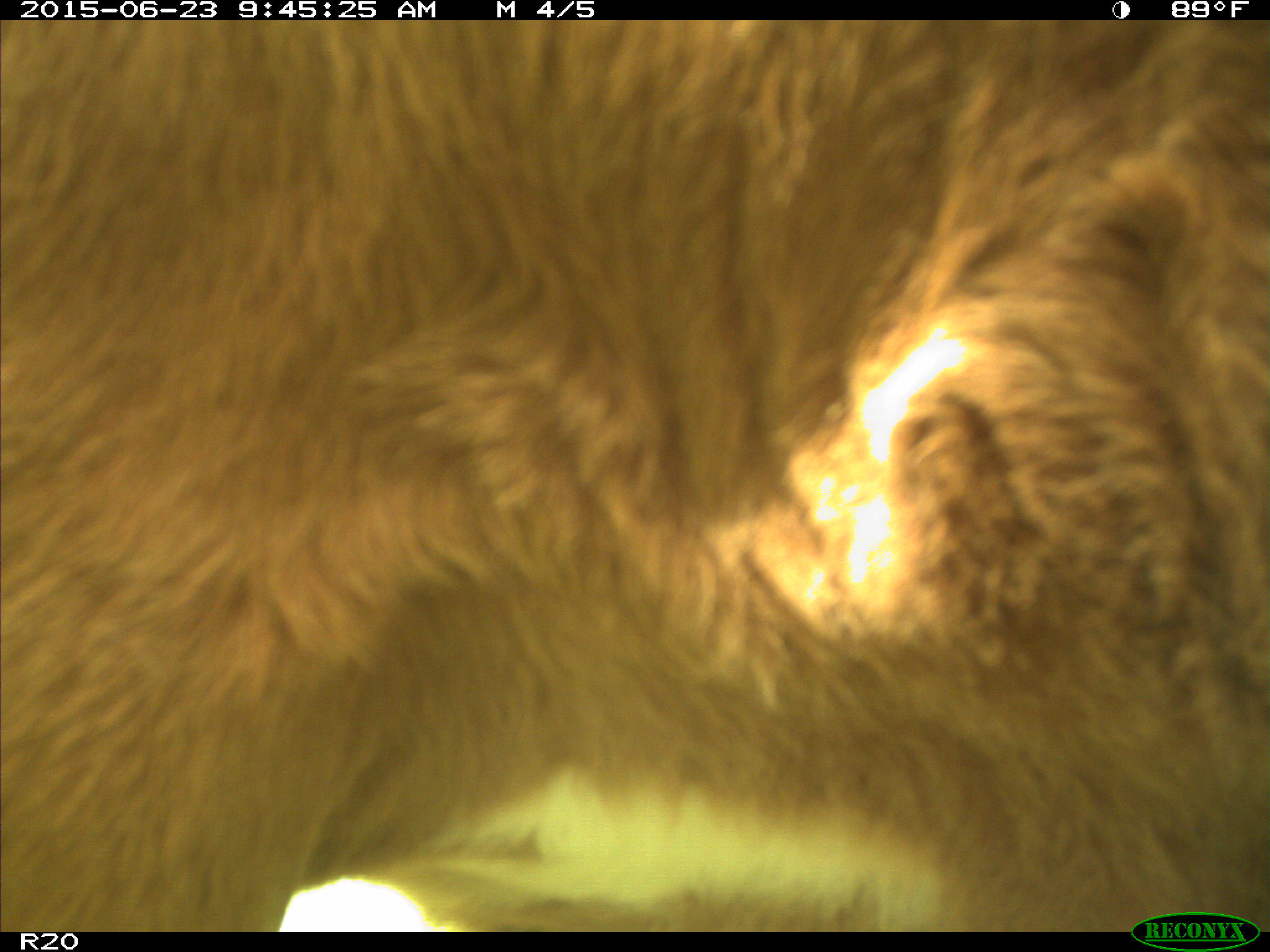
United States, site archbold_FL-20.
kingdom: Animalia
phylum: Chordata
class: Mammalia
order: Artiodactyla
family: Bovidae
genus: Bos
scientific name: Bos taurus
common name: domestic cow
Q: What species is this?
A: Bos taurus (domestic cow).